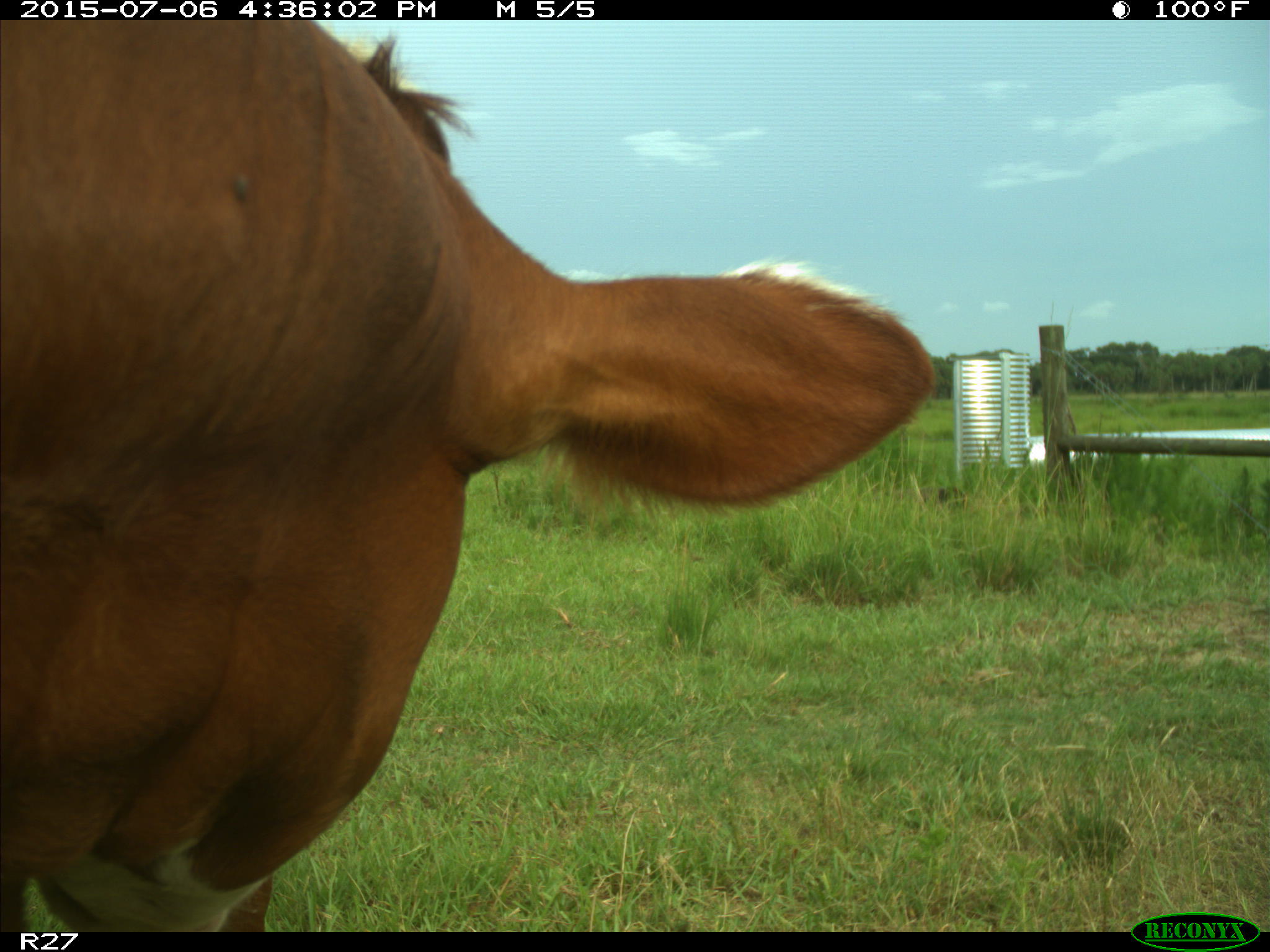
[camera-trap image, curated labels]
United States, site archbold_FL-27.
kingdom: Animalia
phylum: Chordata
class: Mammalia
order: Artiodactyla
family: Bovidae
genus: Bos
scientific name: Bos taurus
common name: domestic cow